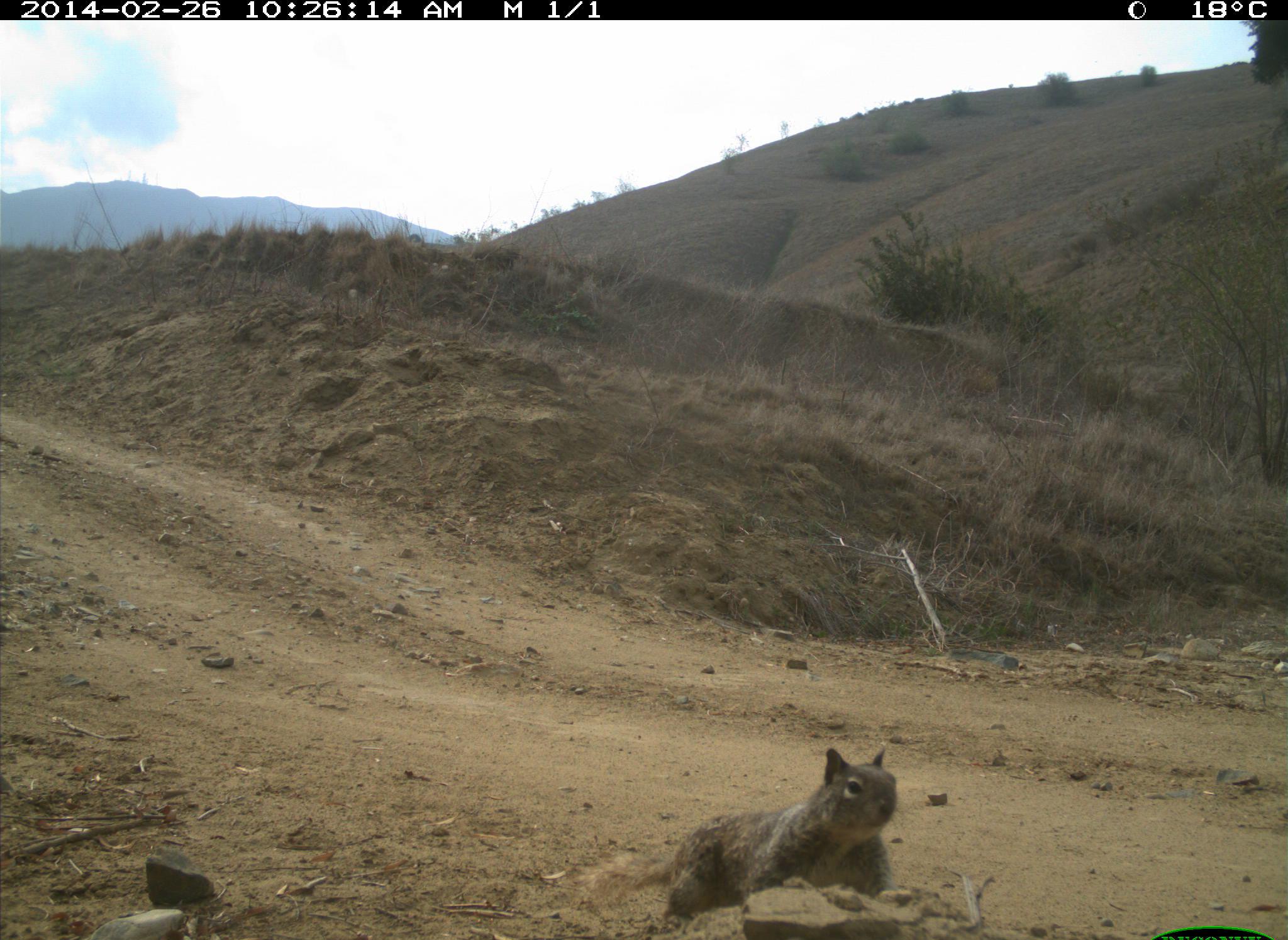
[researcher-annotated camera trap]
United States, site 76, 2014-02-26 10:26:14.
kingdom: Animalia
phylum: Chordata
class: Mammalia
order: Rodentia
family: Sciuridae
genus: Sciurus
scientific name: Sciurus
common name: squirrel